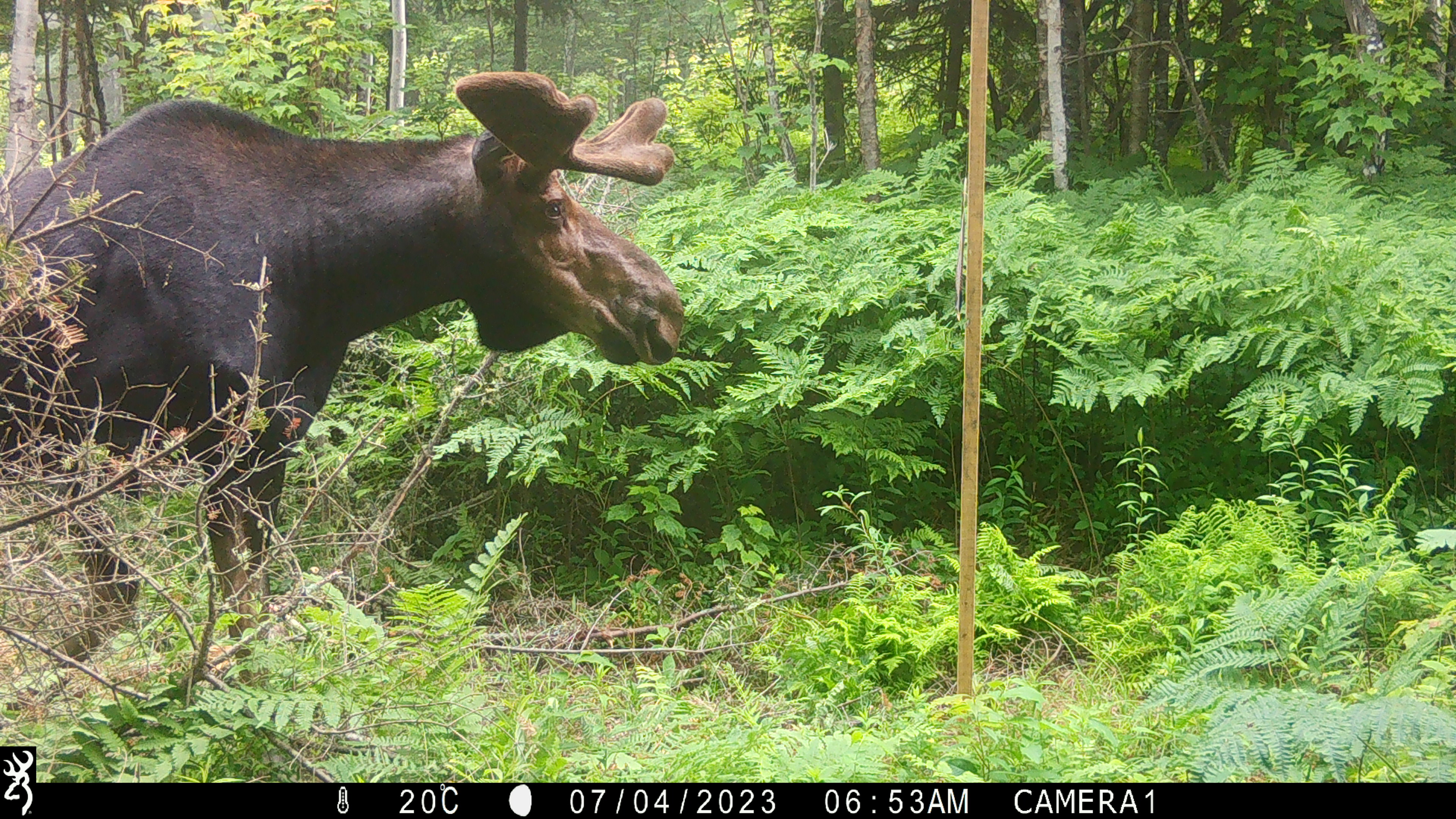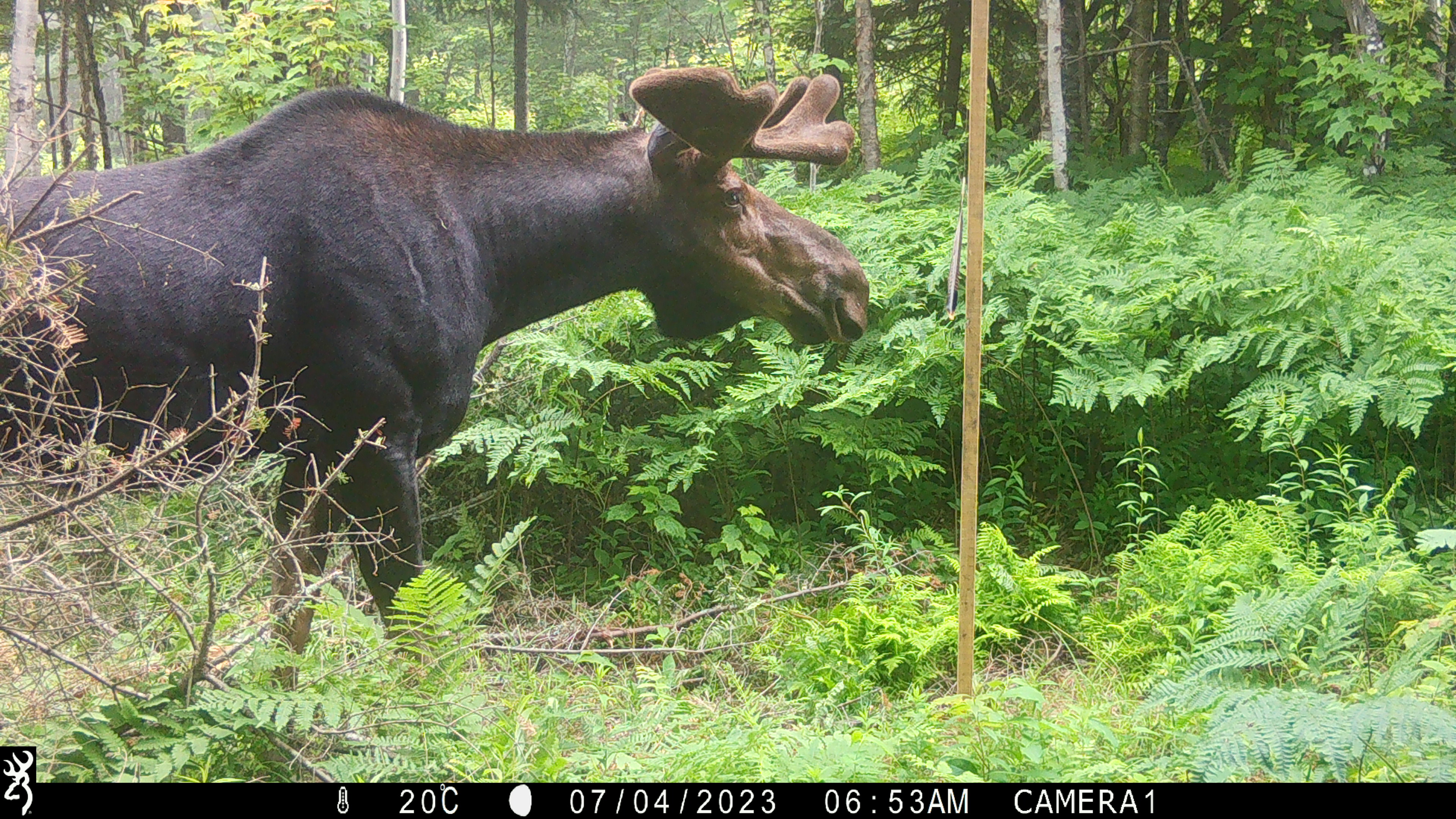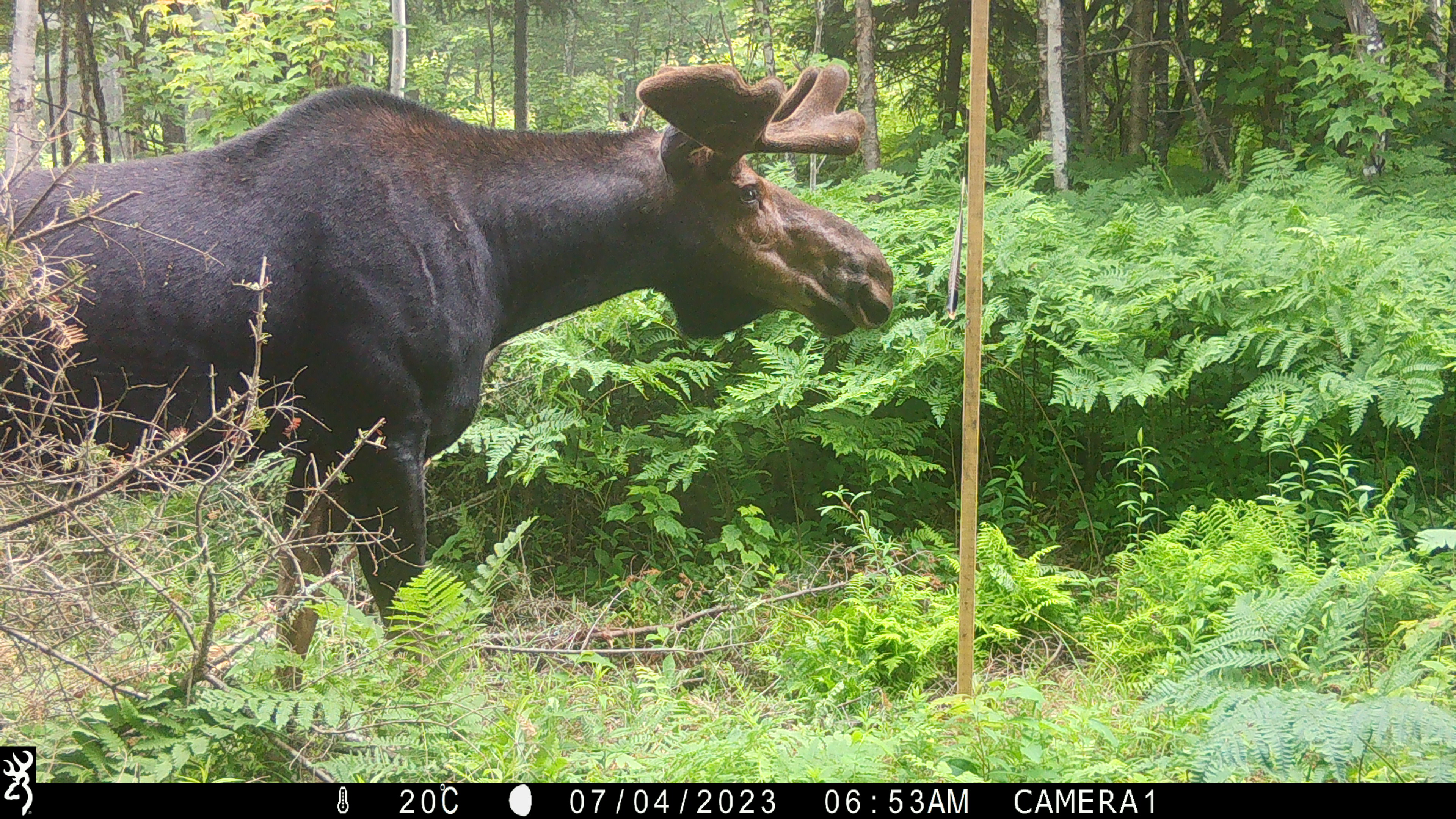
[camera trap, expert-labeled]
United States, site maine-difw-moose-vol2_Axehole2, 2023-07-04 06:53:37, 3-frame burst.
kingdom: Animalia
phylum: Chordata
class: Mammalia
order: Artiodactyla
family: Cervidae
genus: Alces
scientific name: Alces alces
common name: moose